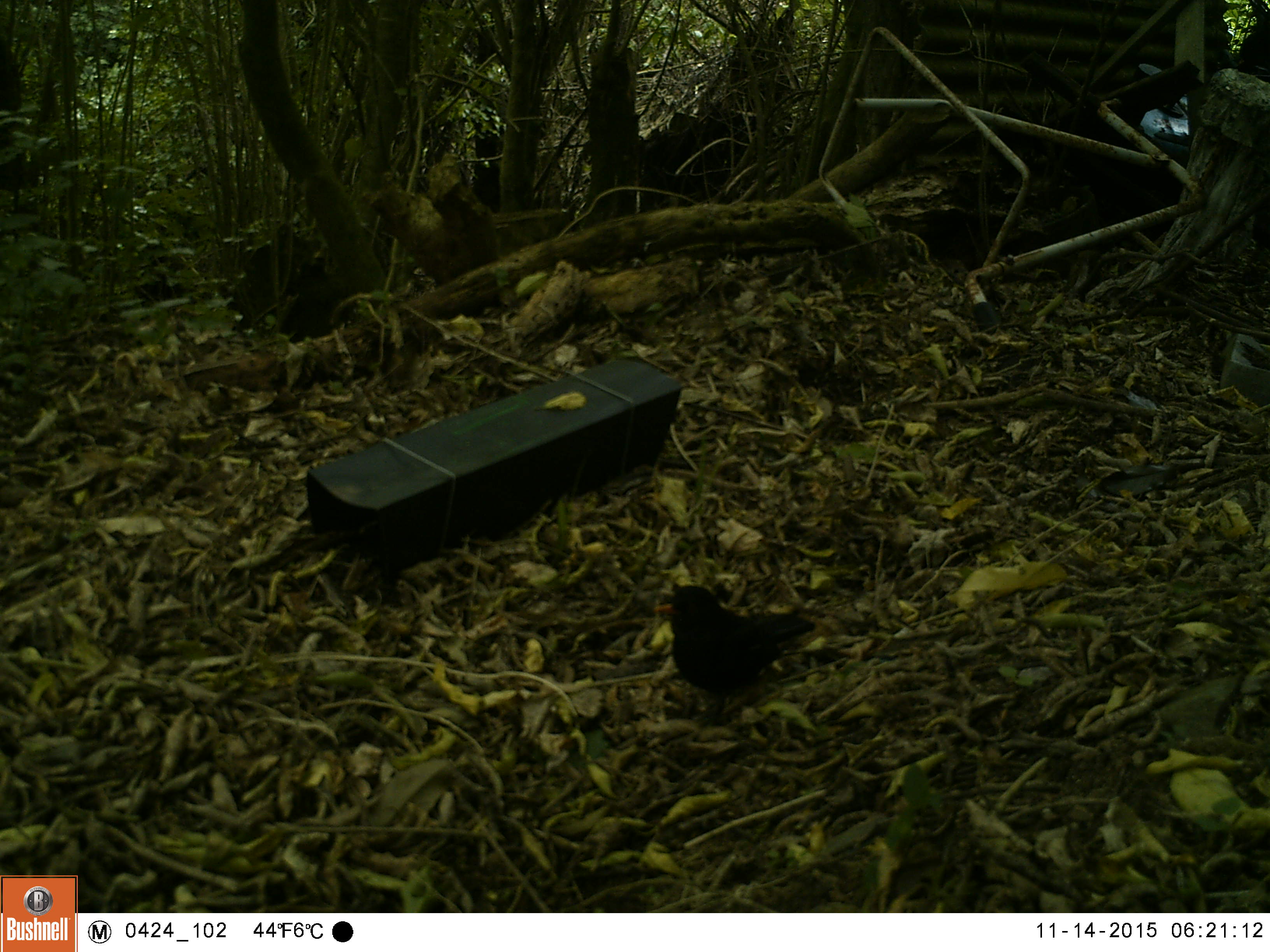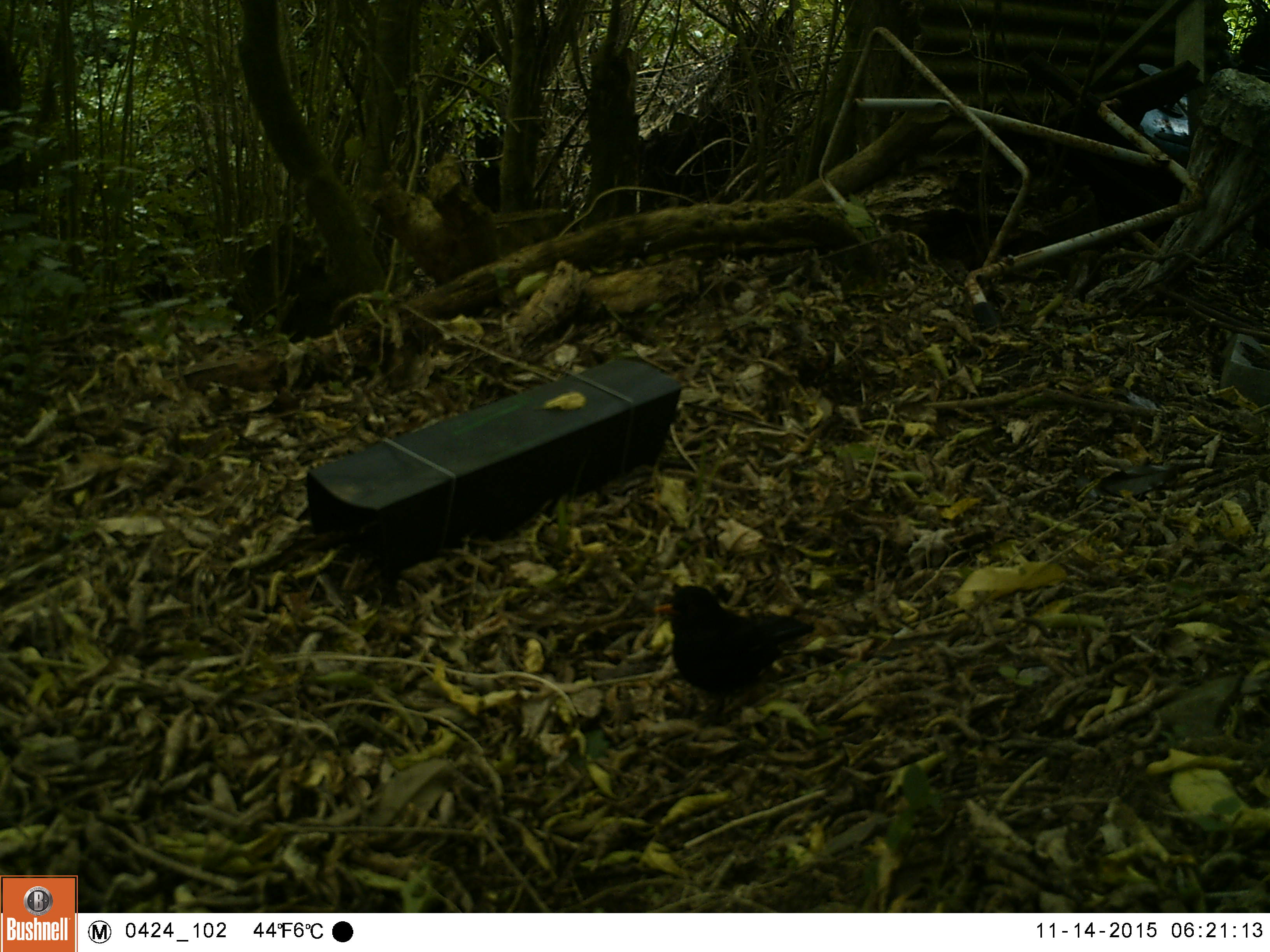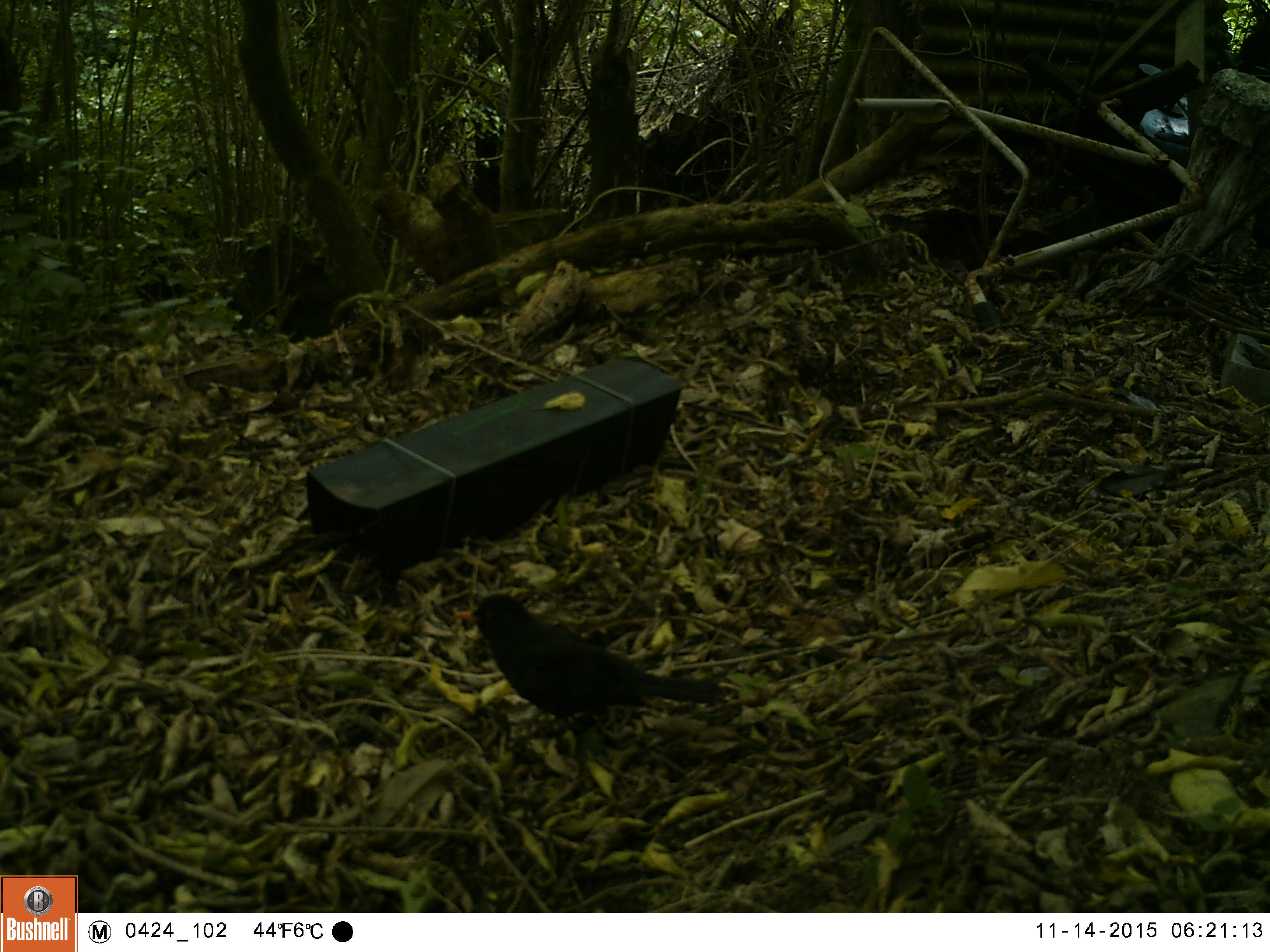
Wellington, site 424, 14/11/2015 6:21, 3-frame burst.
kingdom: Animalia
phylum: Chordata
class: Aves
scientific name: Aves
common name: bird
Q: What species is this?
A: Bird (Aves).